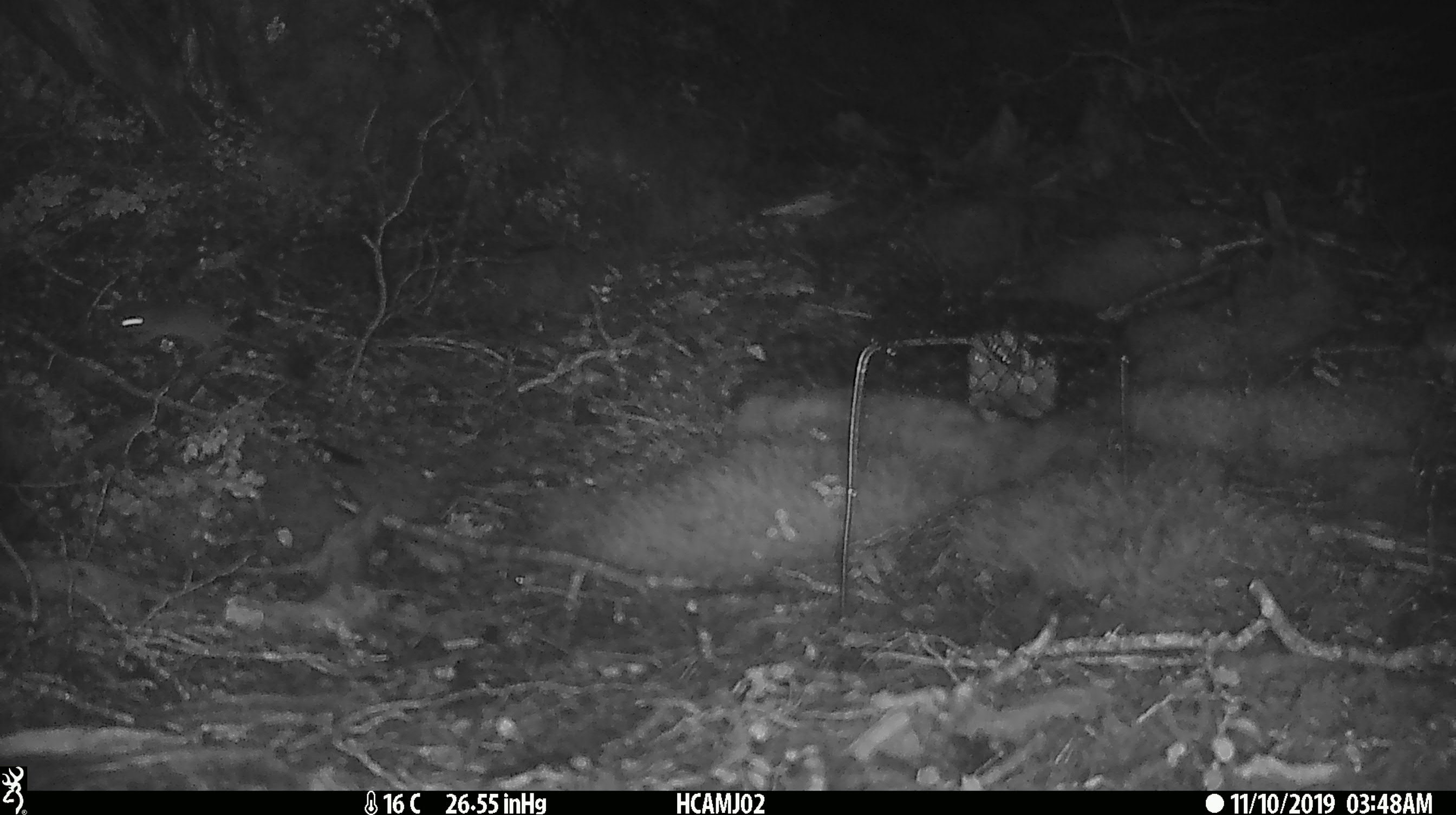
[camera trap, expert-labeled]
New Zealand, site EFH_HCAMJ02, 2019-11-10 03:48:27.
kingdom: Animalia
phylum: Chordata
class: Mammalia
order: Rodentia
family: Muridae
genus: Mus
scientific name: Mus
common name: mouse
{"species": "mouse (Mus)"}